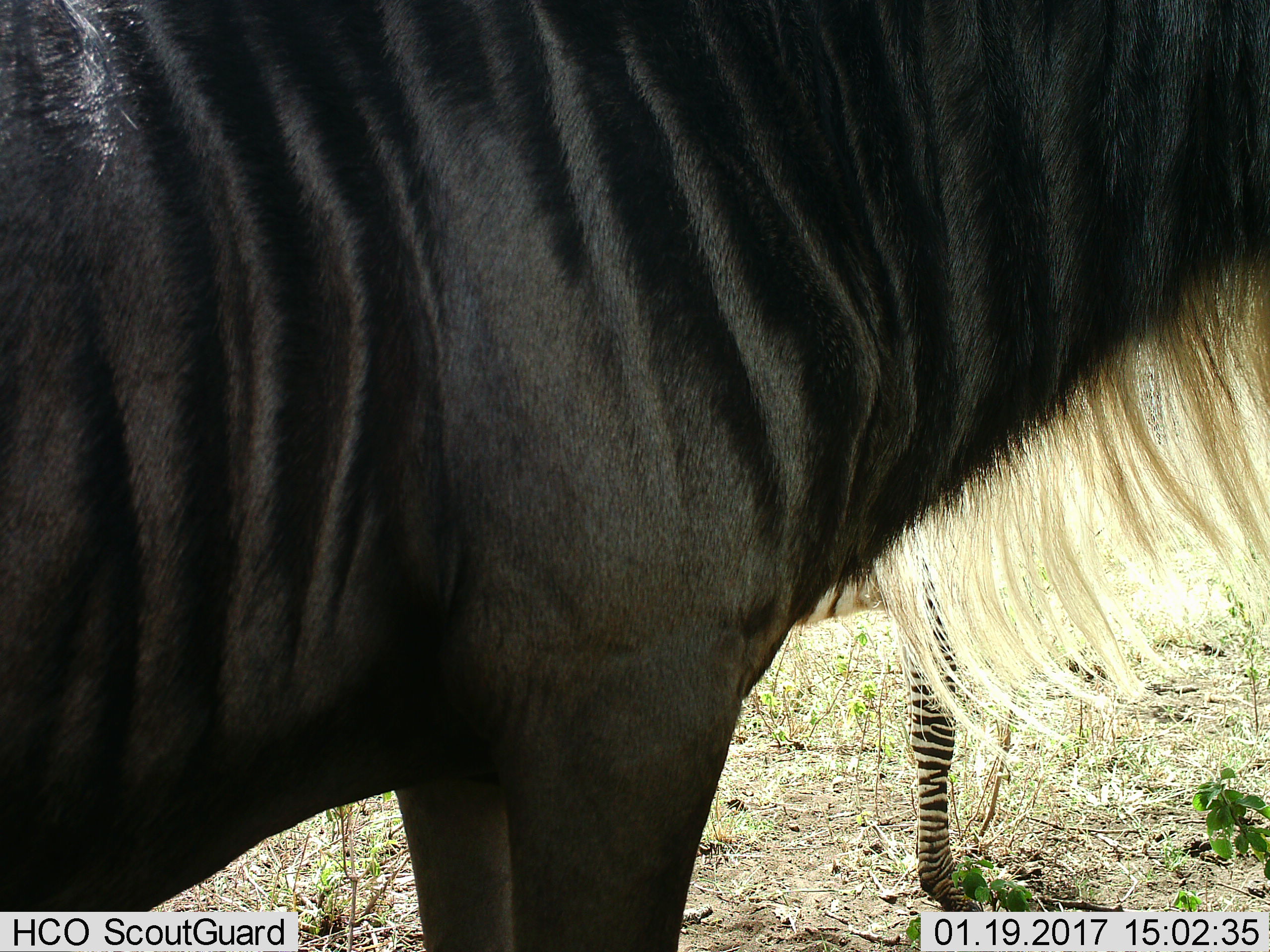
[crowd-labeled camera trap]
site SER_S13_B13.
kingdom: Animalia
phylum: Chordata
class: Mammalia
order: Artiodactyla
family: Bovidae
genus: Connochaetes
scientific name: Connochaetes taurinus taurinus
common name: blue wildebeest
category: wildebeestblue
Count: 1.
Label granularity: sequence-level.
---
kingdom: Animalia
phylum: Chordata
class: Mammalia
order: Perissodactyla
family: Equidae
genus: Equus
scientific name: Equus quagga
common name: plains zebra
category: zebraplains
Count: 1.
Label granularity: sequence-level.